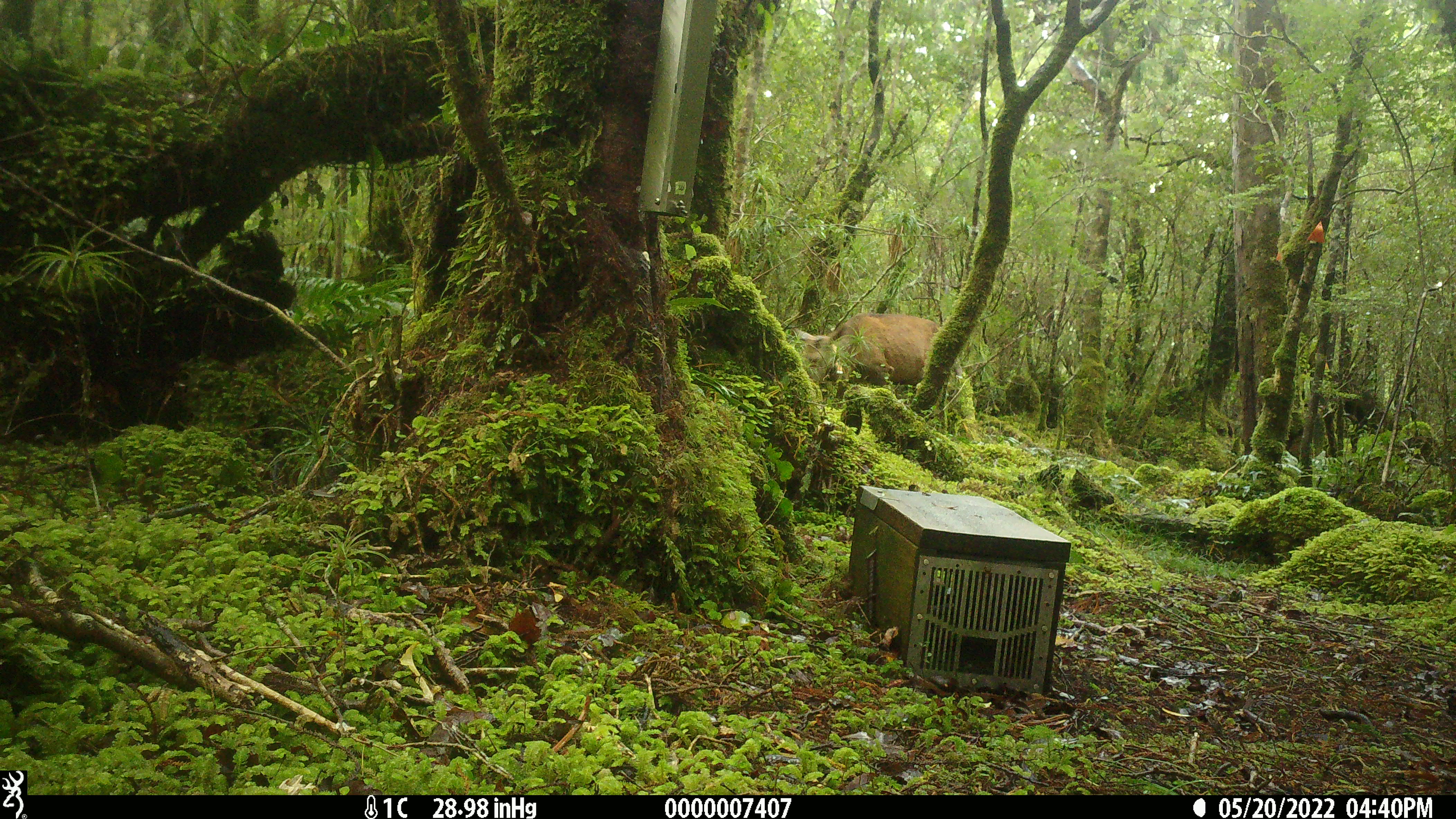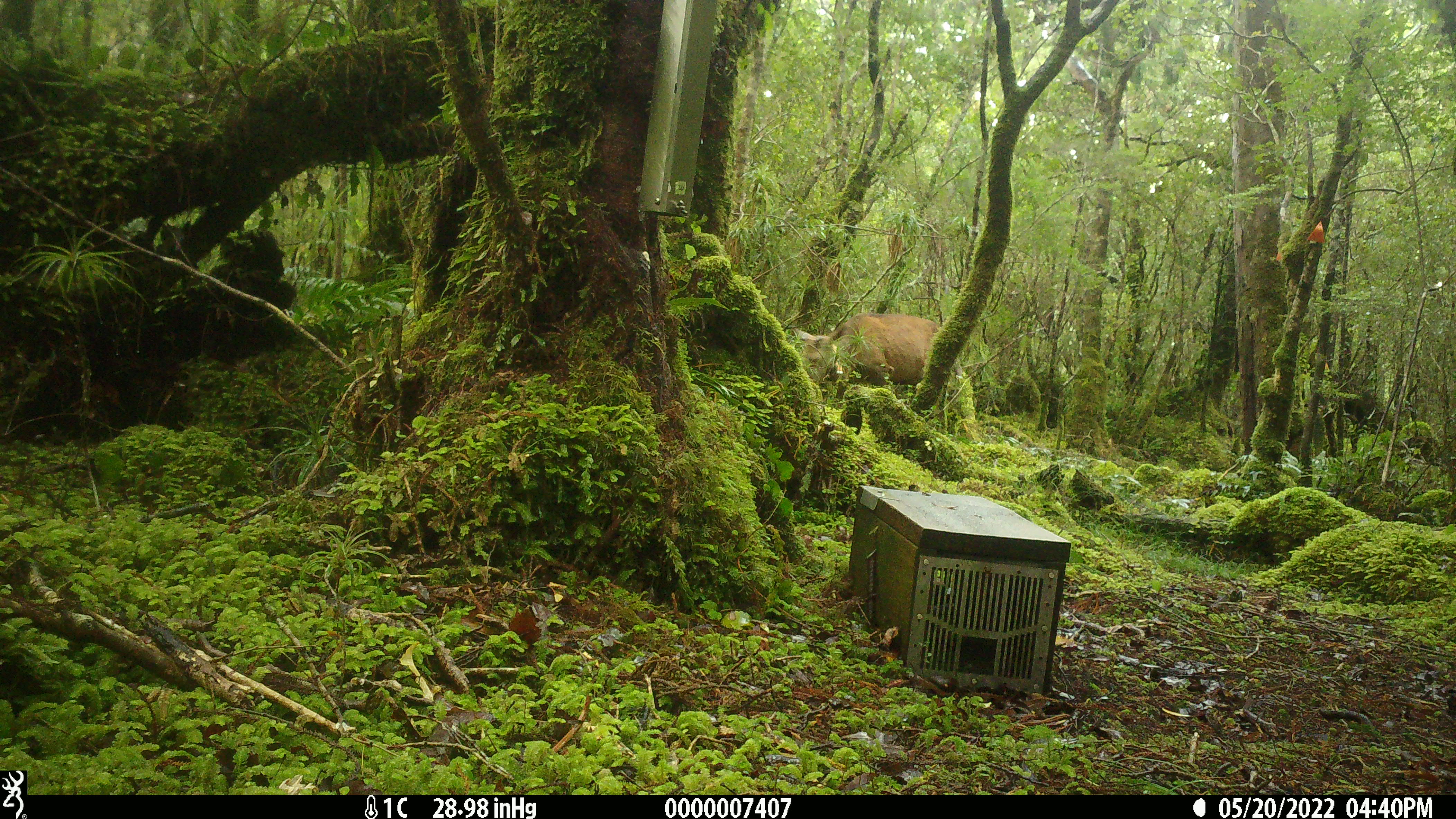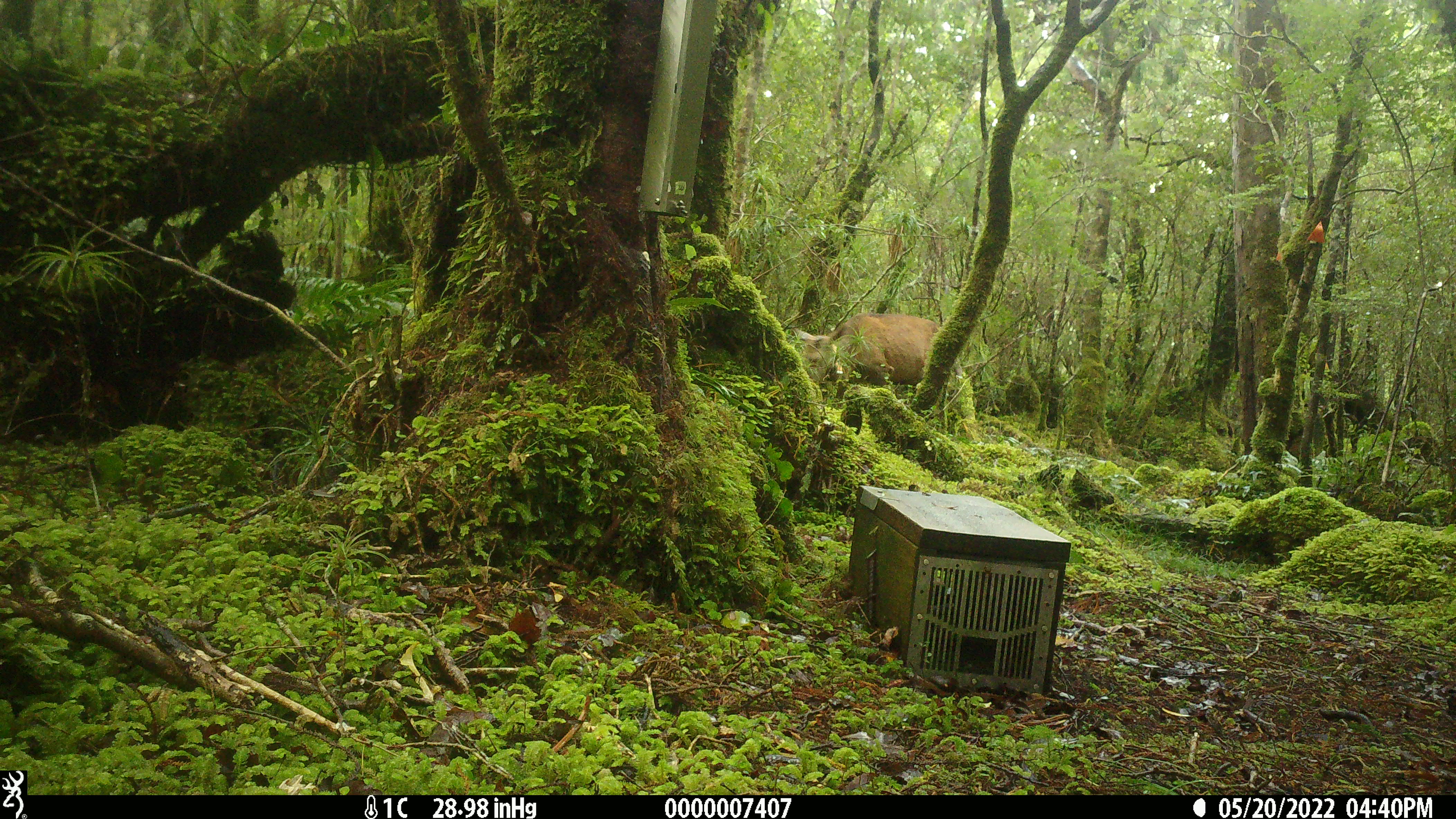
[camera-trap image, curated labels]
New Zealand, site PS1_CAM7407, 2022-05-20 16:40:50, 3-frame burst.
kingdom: Animalia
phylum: Chordata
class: Mammalia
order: Artiodactyla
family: Cervidae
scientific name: Cervidae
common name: deer